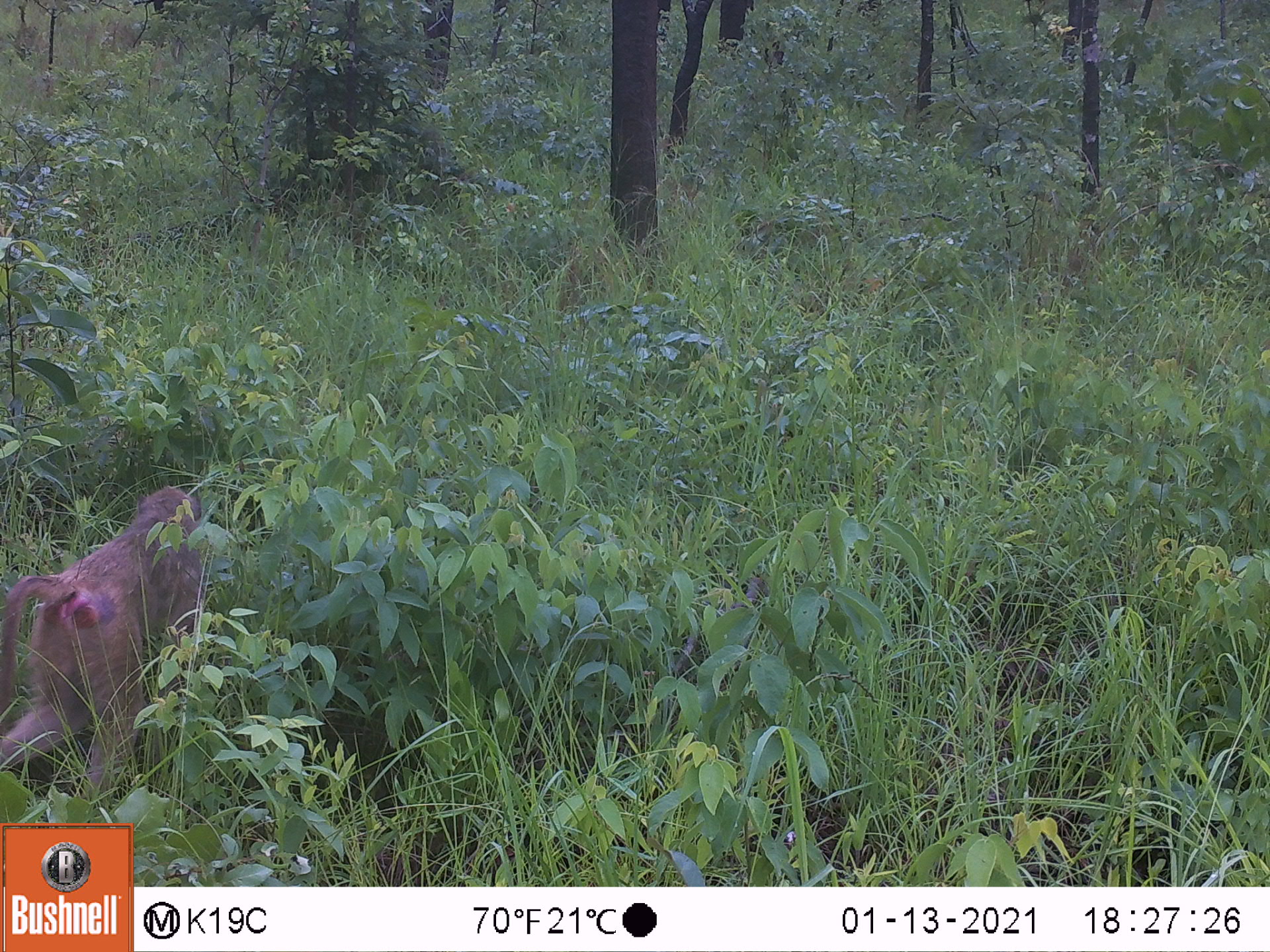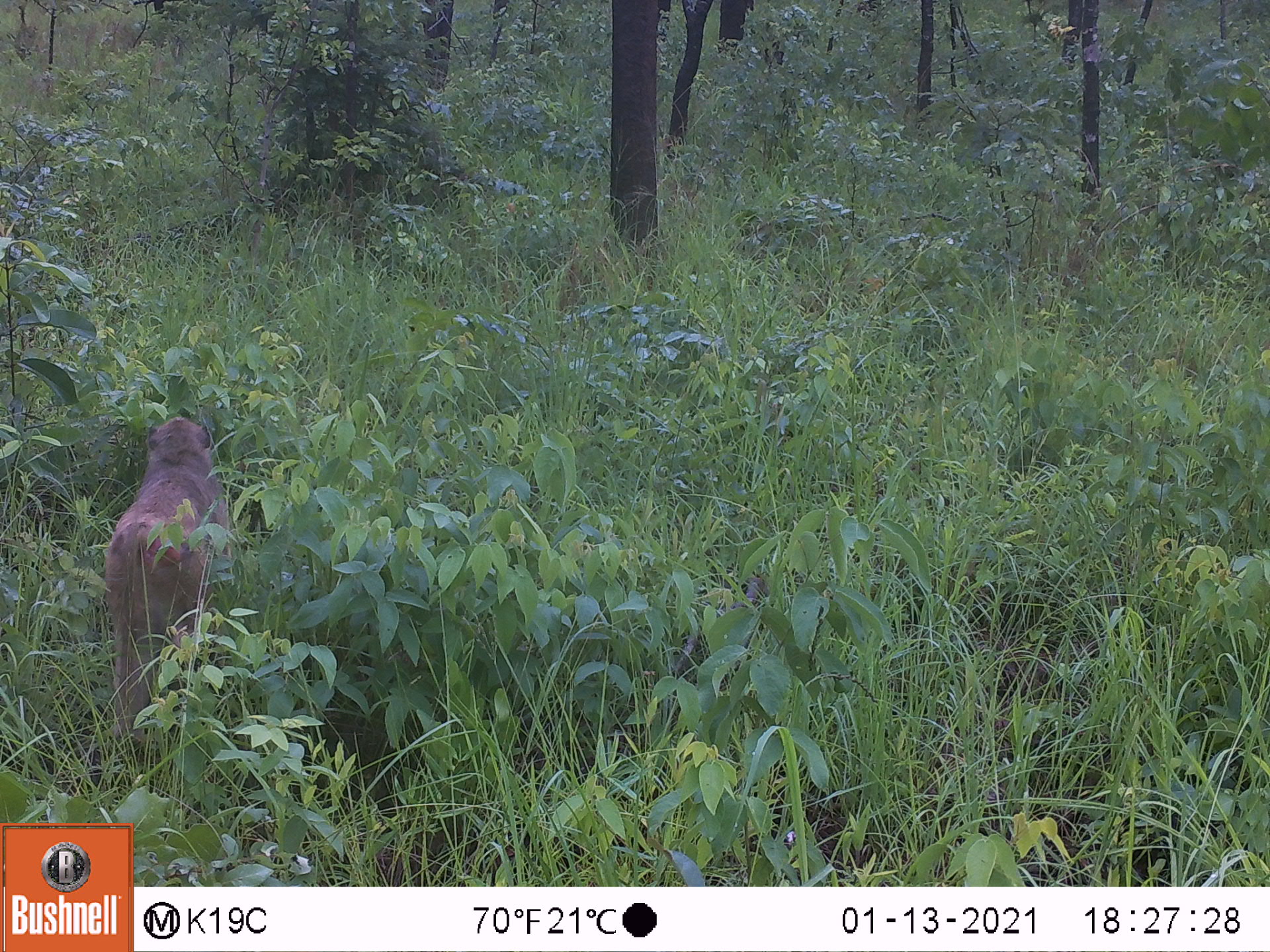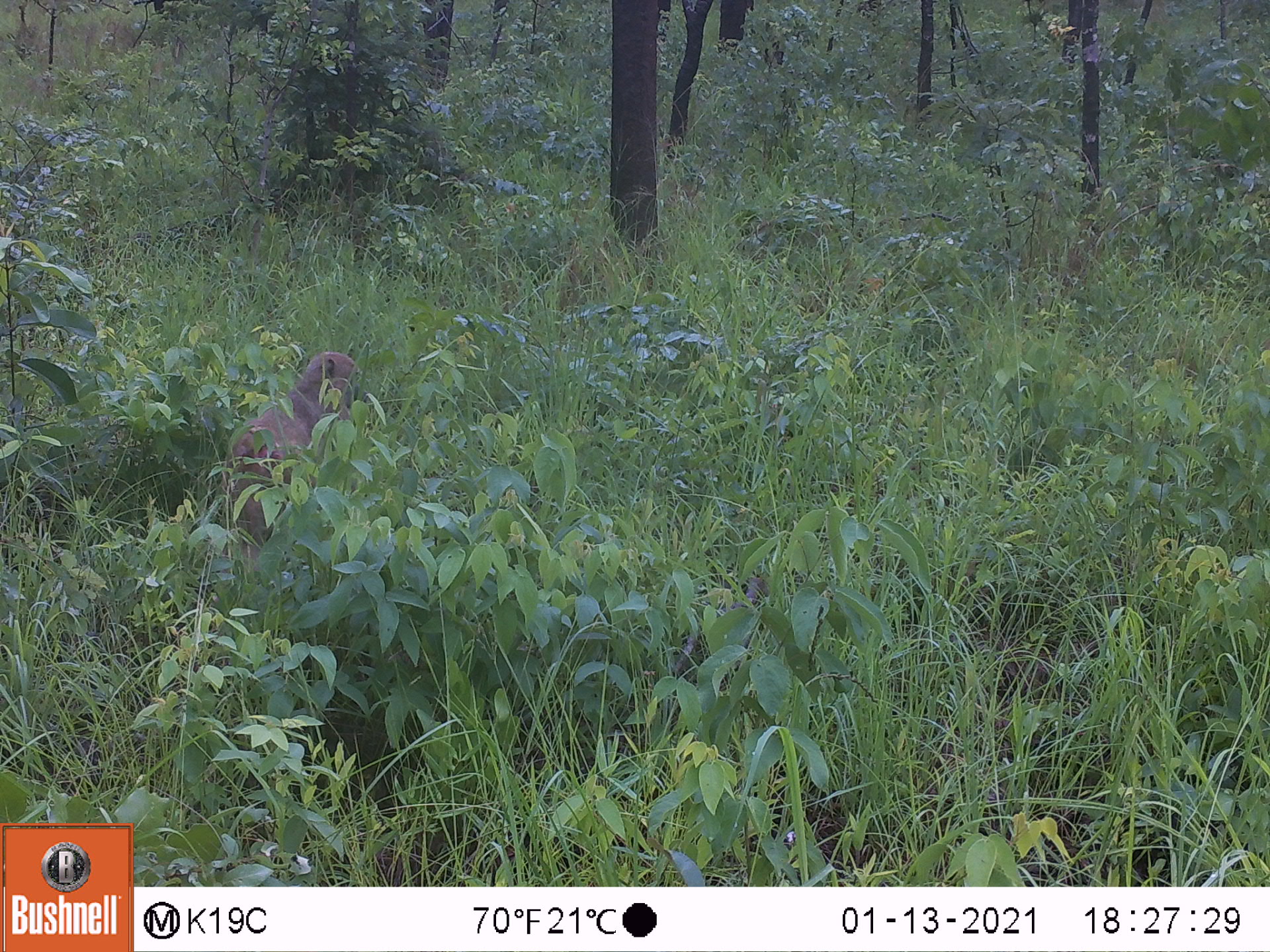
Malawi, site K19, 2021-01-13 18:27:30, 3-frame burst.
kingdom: Animalia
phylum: Chordata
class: Mammalia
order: Primates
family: Cercopithecidae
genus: Papio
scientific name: Papio cynocephalus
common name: yellow baboon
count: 1